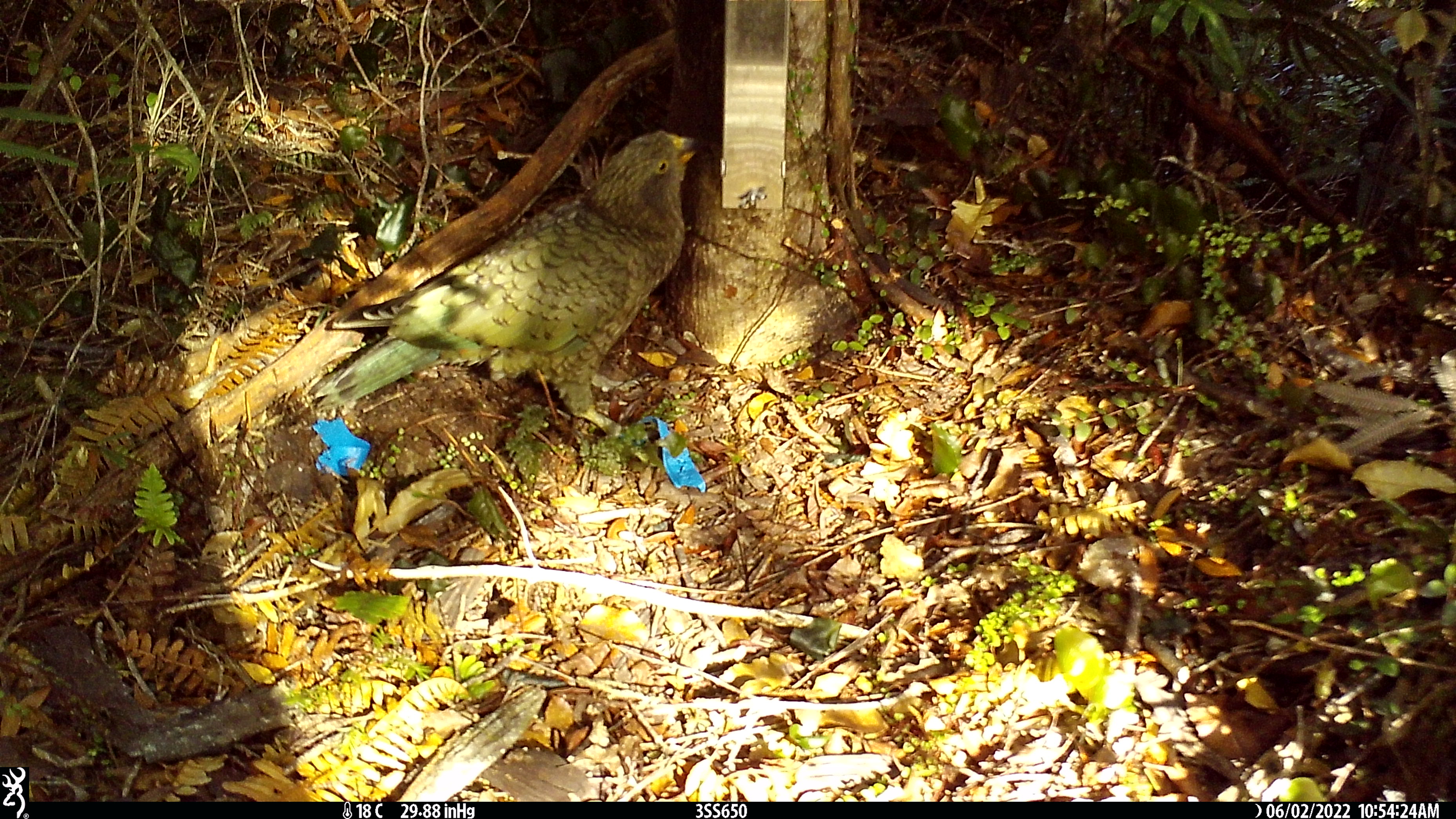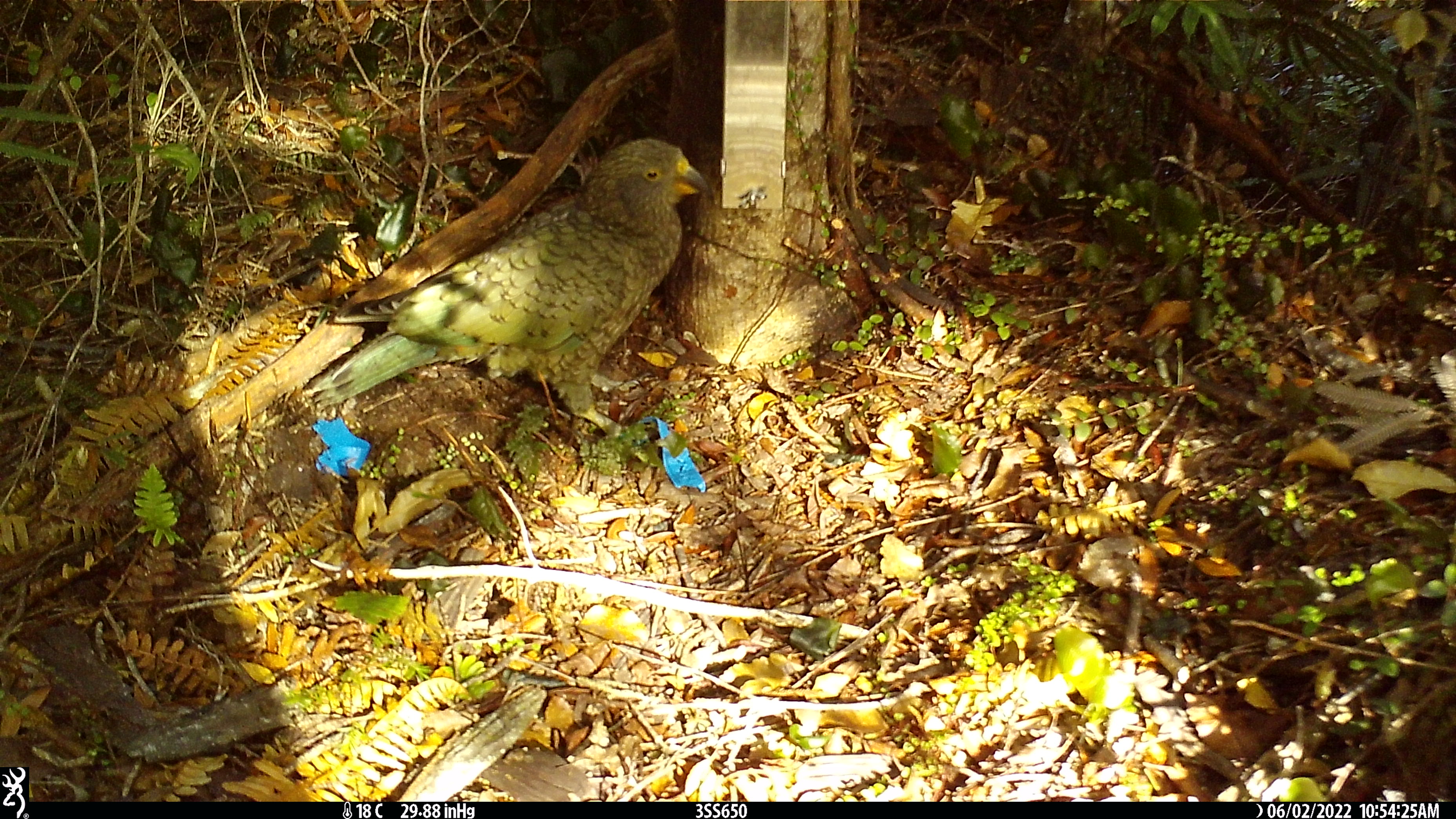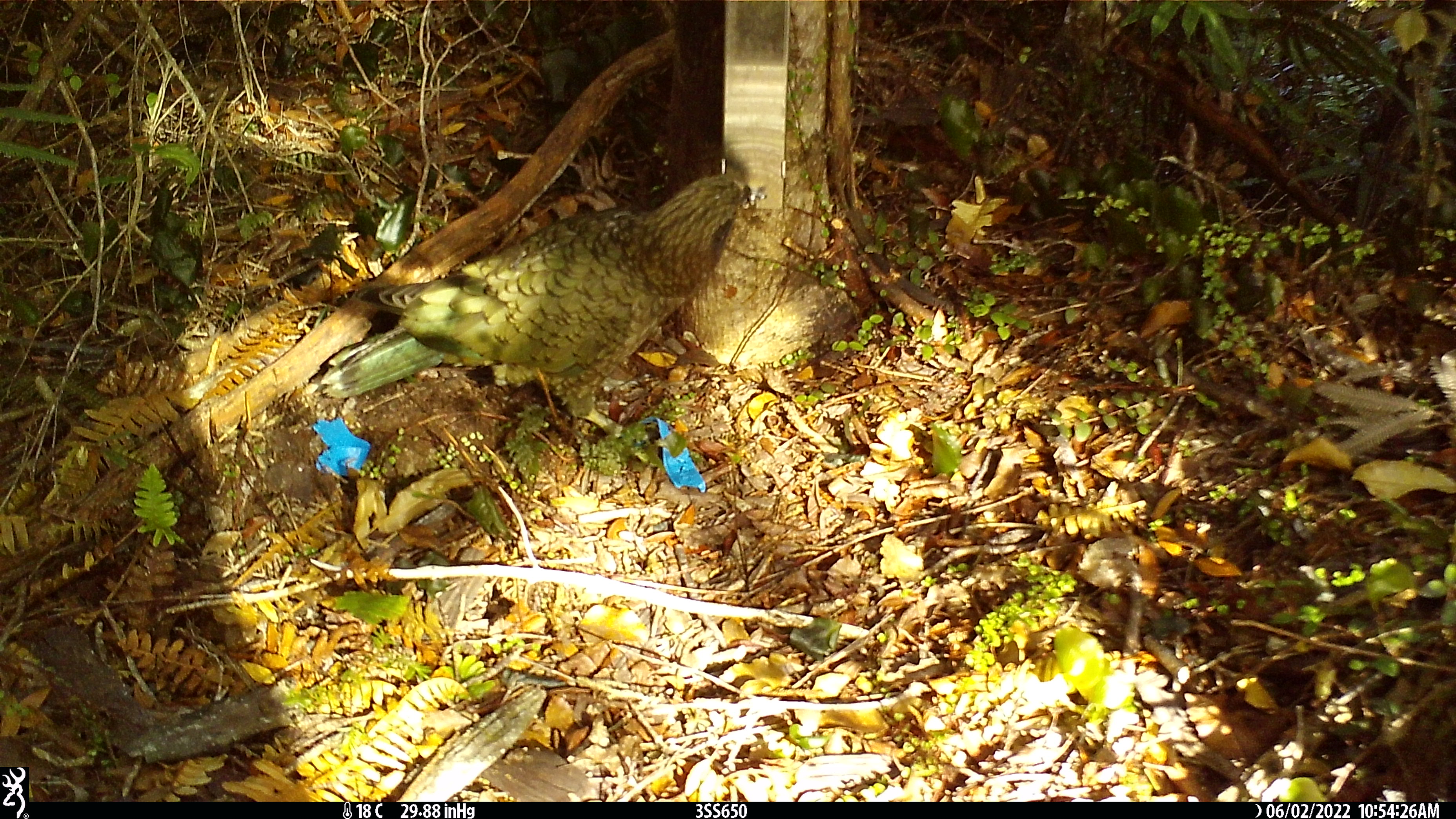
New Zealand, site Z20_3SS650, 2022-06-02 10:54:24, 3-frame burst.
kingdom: Animalia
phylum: Chordata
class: Aves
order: Psittaciformes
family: Strigopidae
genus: Nestor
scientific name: Nestor notabilis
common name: kea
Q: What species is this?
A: Kea (Nestor notabilis).